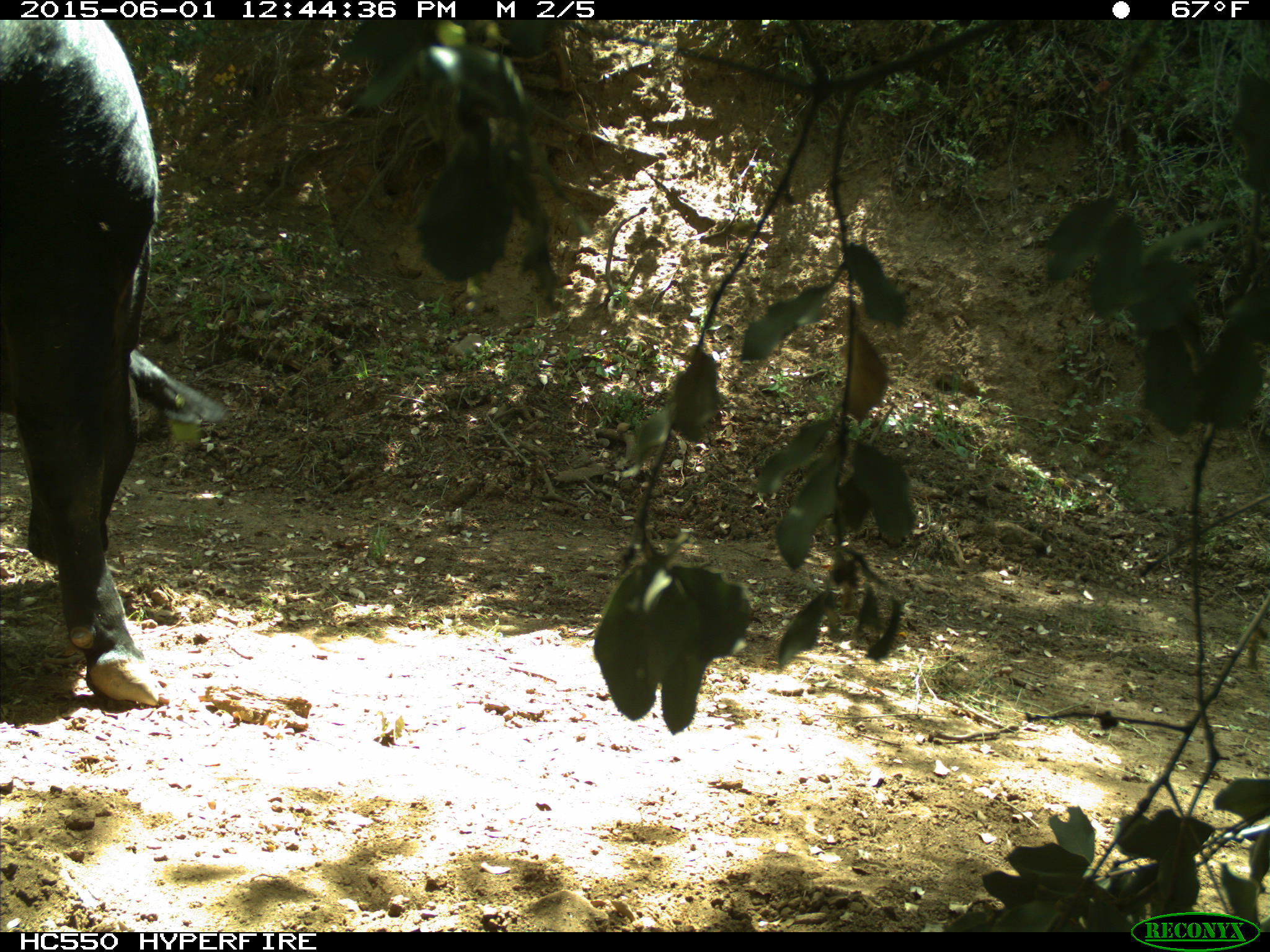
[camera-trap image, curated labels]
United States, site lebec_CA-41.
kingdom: Animalia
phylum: Chordata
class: Mammalia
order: Artiodactyla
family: Bovidae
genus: Bos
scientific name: Bos taurus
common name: domestic cow